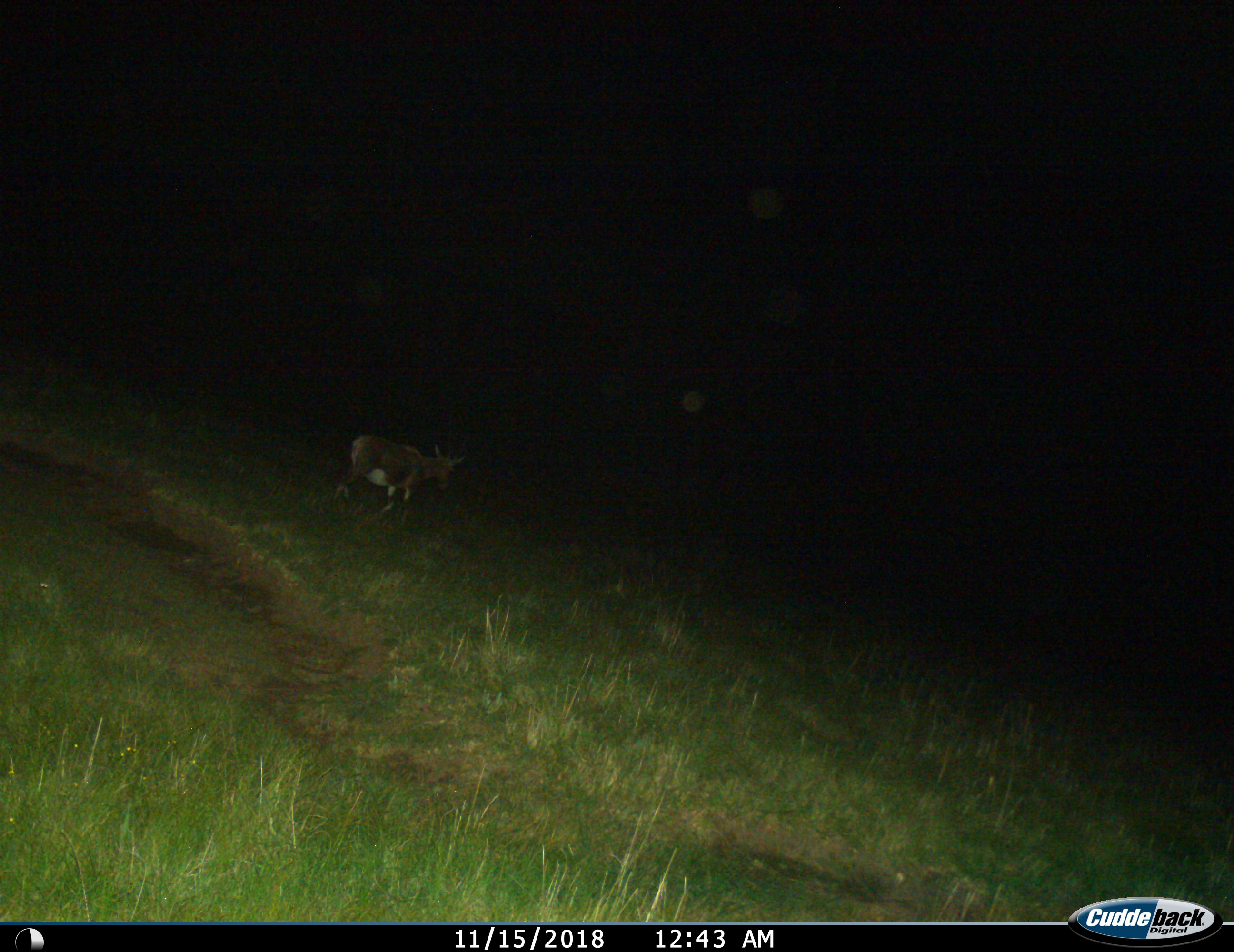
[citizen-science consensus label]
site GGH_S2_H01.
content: unidentified animal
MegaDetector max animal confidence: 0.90